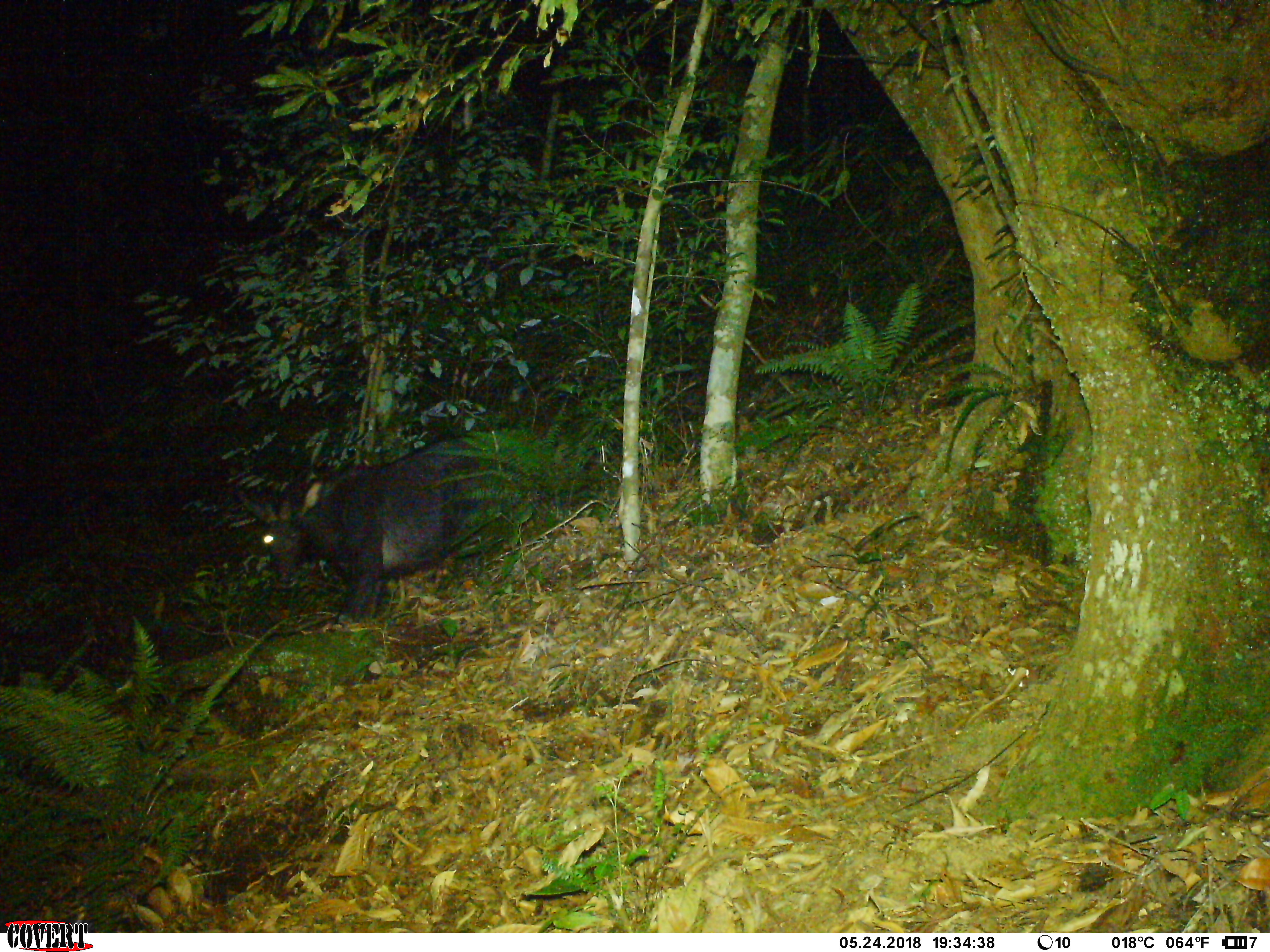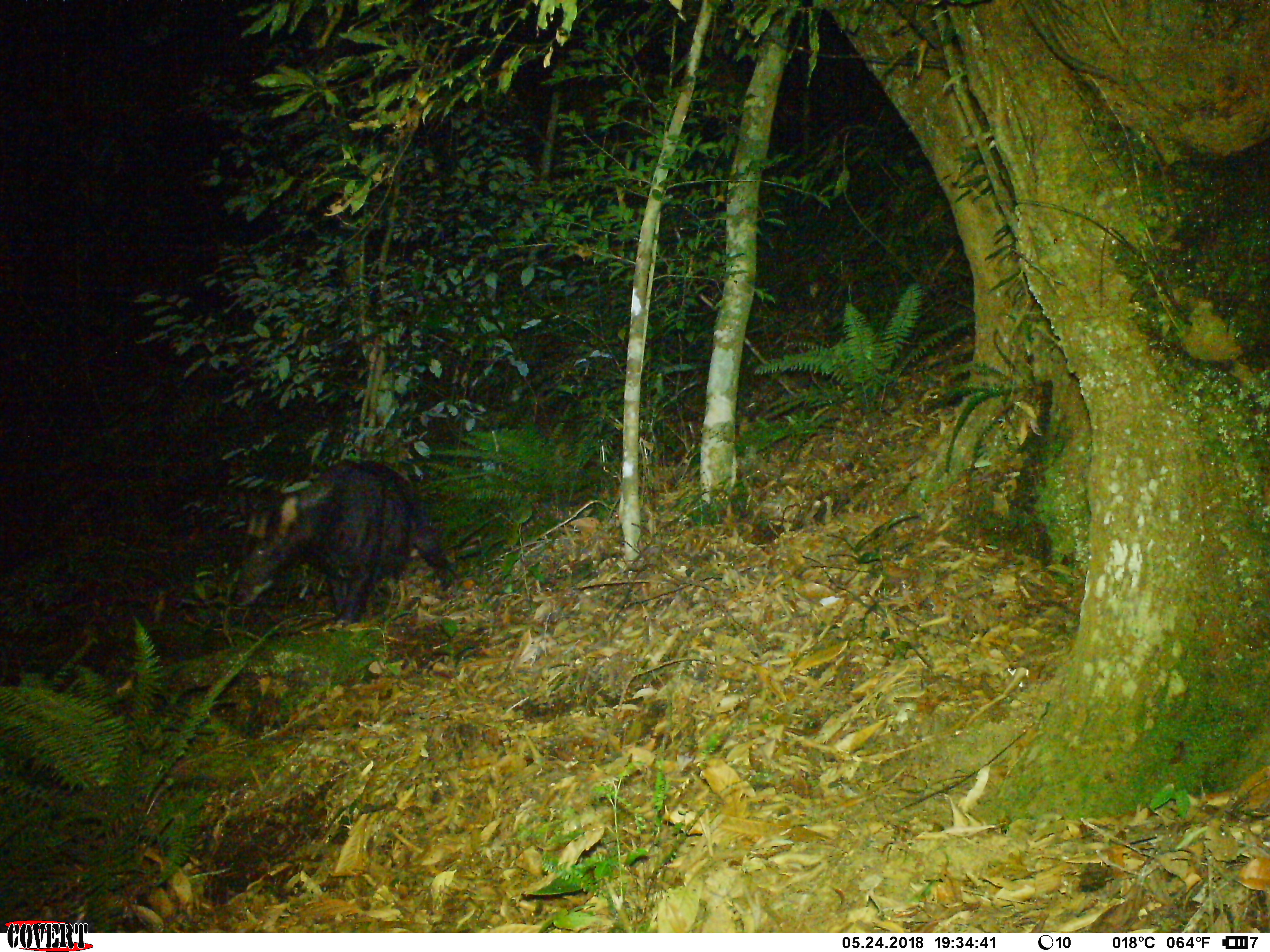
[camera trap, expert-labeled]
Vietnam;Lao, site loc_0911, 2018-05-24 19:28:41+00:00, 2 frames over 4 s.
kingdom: Animalia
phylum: Chordata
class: Mammalia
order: Artiodactyla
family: Bovidae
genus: Capricornis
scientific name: Capricornis sumatraensis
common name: chinese serow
Chinese serow (Capricornis sumatraensis). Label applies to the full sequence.